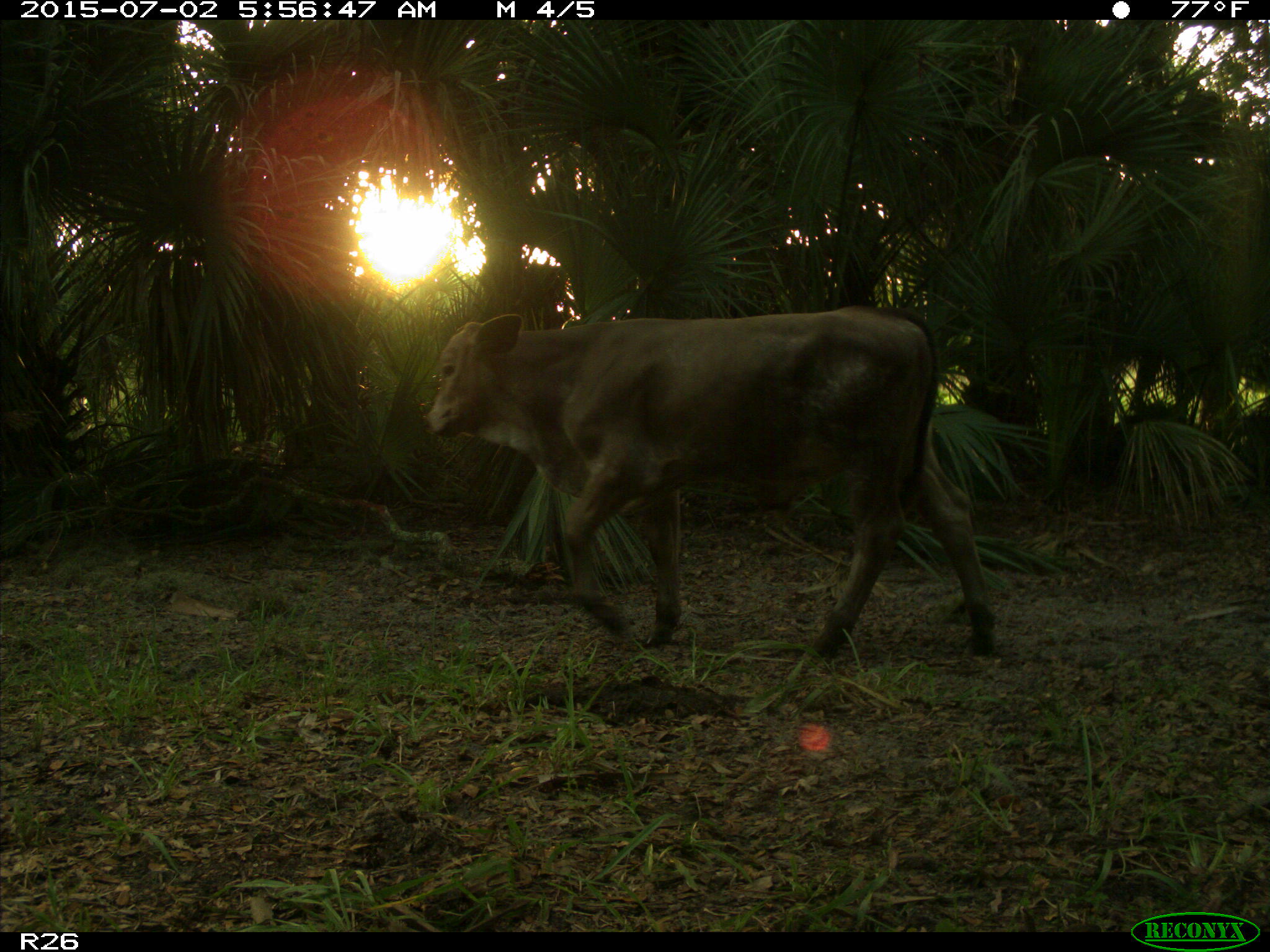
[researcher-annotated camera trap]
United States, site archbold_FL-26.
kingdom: Animalia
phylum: Chordata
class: Mammalia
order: Artiodactyla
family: Bovidae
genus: Bos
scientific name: Bos taurus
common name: domestic cow